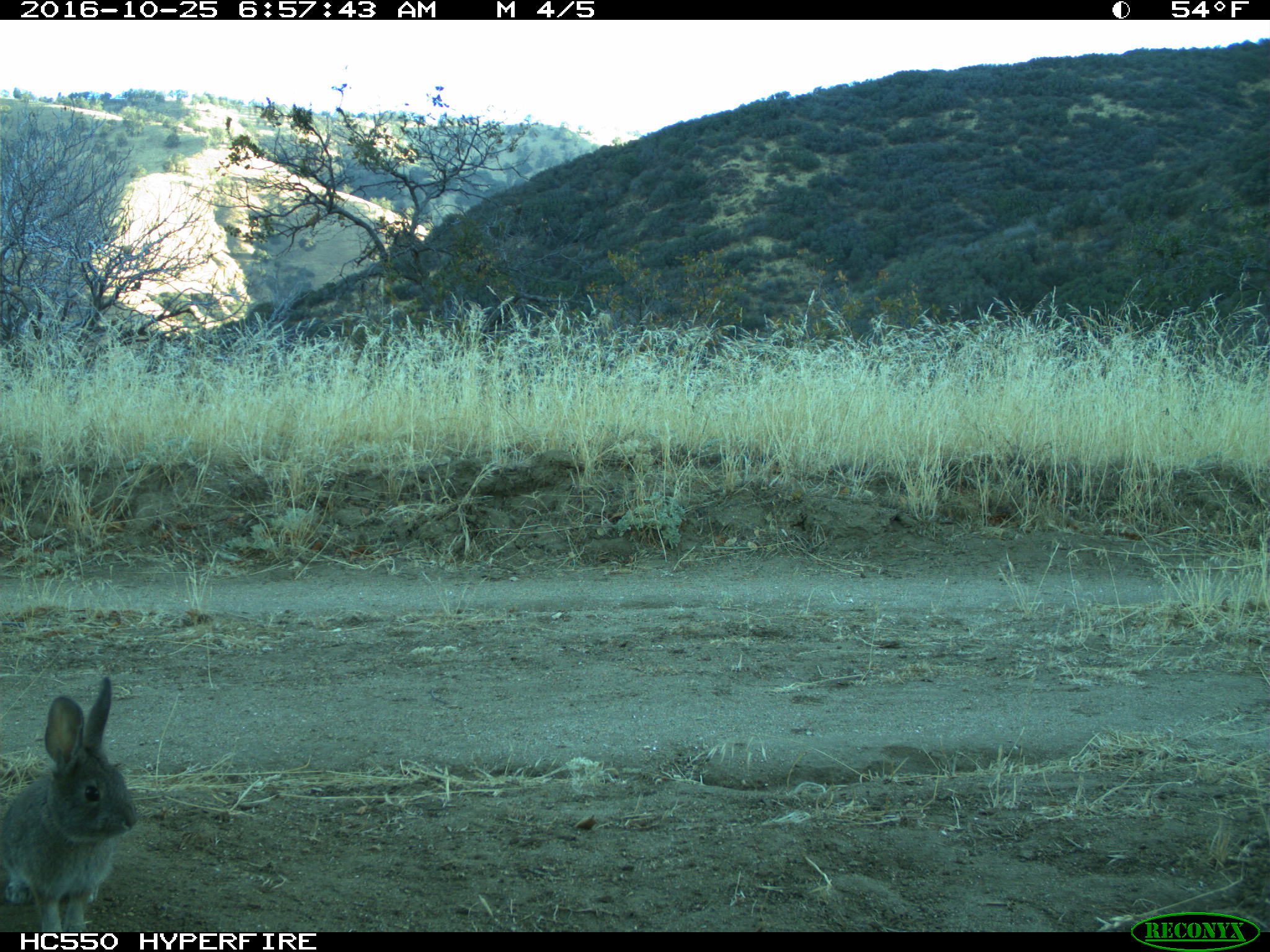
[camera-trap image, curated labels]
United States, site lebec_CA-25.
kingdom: Animalia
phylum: Chordata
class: Mammalia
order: Lagomorpha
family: Leporidae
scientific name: Leporidae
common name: rabbits and hares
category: unidentified rabbit